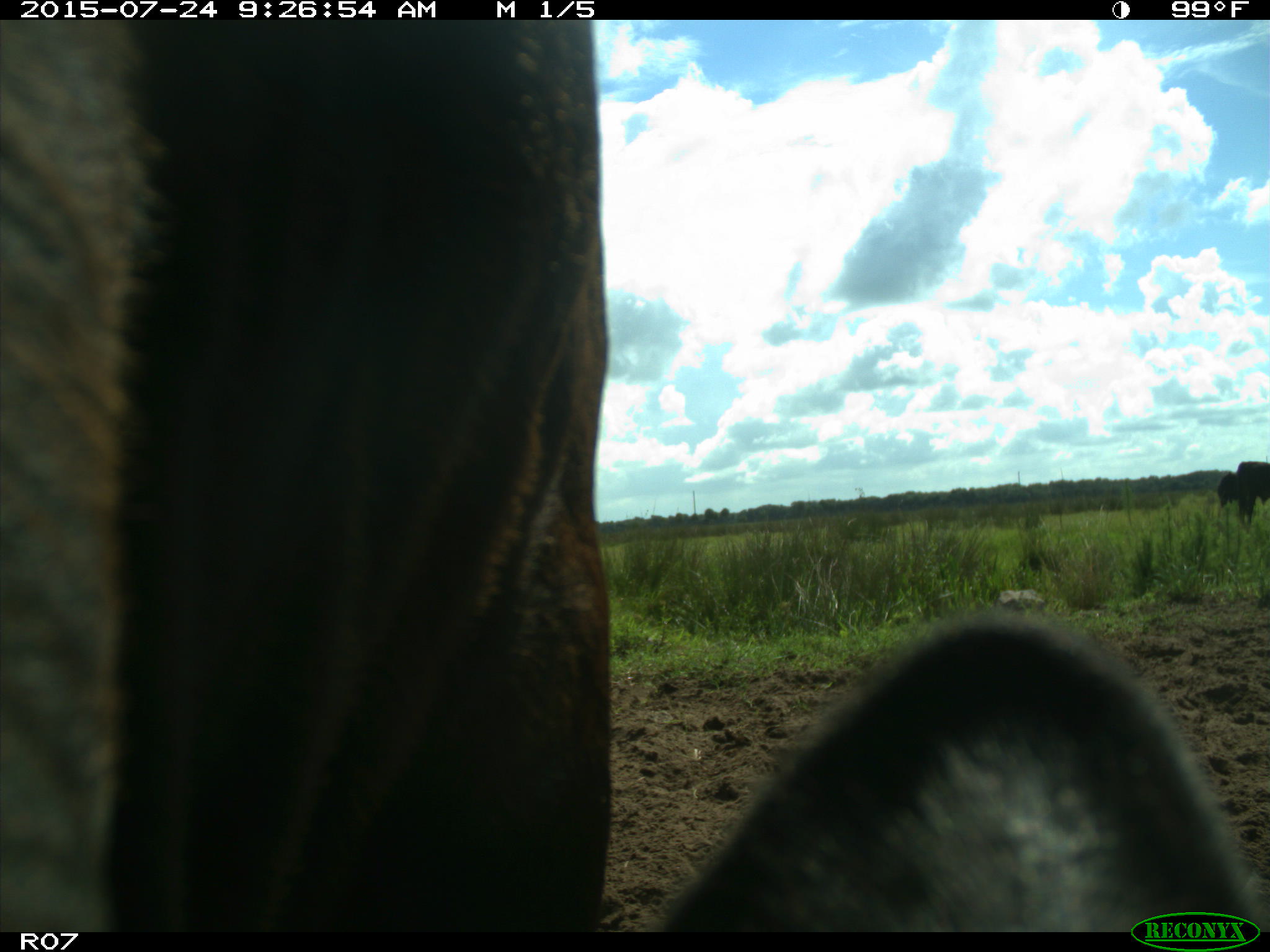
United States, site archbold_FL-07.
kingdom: Animalia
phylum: Chordata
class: Mammalia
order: Artiodactyla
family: Bovidae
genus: Bos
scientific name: Bos taurus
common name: domestic cow